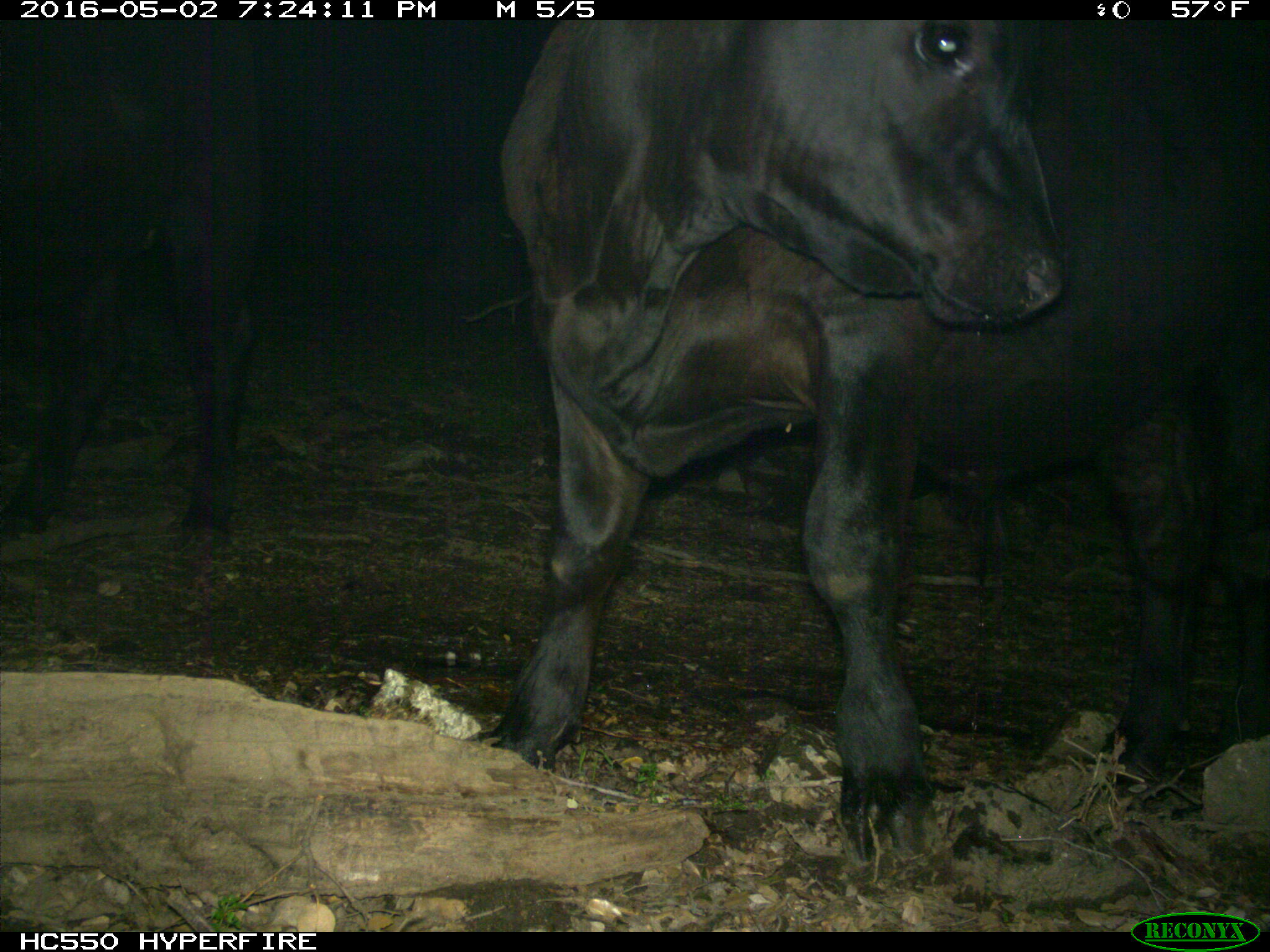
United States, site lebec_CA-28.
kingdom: Animalia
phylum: Chordata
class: Mammalia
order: Artiodactyla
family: Bovidae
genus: Bos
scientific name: Bos taurus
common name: domestic cow